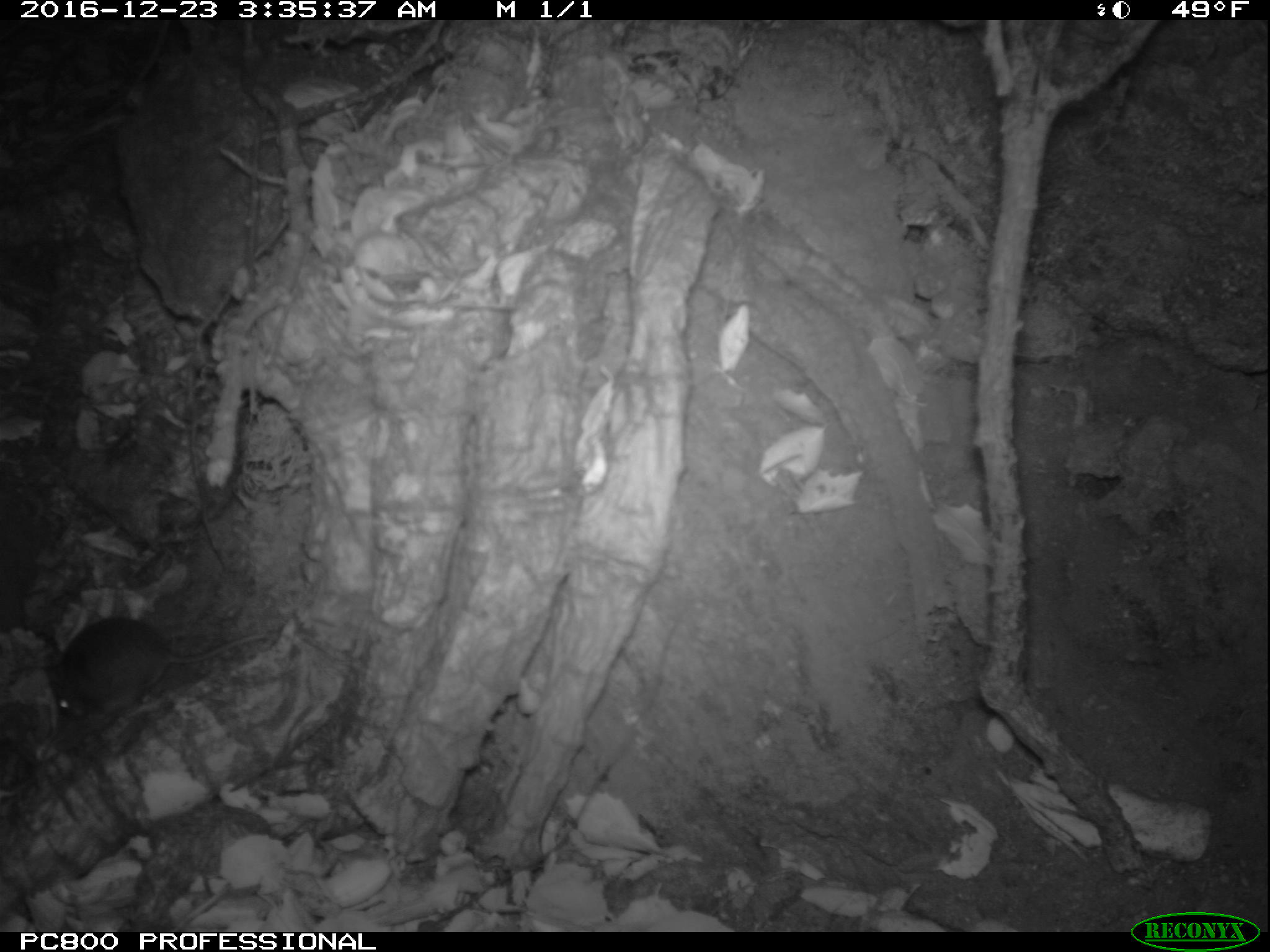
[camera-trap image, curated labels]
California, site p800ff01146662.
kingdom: Animalia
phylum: Chordata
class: Mammalia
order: Rodentia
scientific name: Rodentia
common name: rodent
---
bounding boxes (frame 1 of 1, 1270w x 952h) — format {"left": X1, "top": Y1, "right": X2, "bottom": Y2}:
rodent: {"left": 43, "top": 618, "right": 271, "bottom": 733}